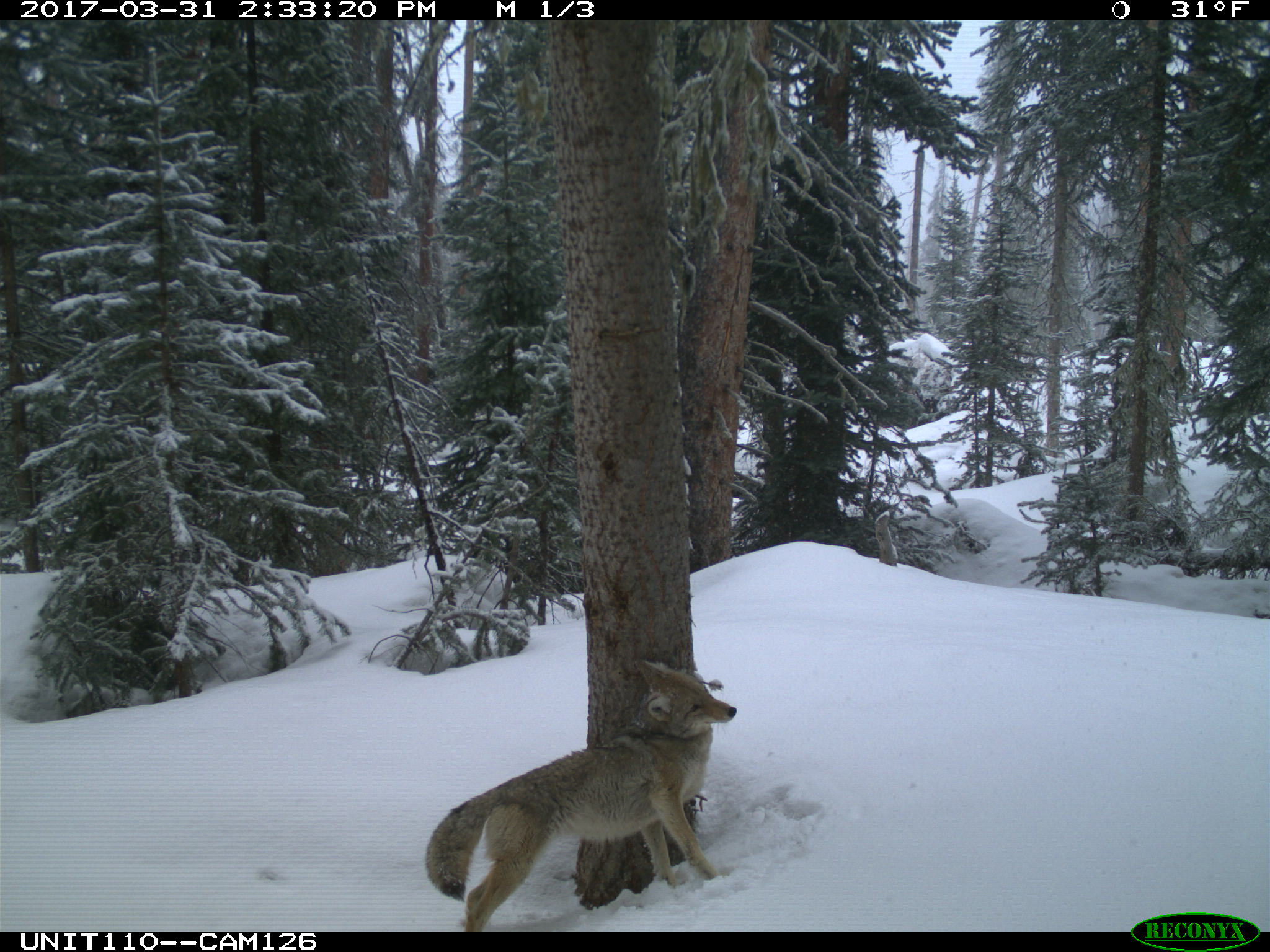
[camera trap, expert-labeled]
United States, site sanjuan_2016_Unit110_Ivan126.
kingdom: Animalia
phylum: Chordata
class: Mammalia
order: Carnivora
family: Canidae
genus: Canis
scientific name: Canis latrans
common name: coyote